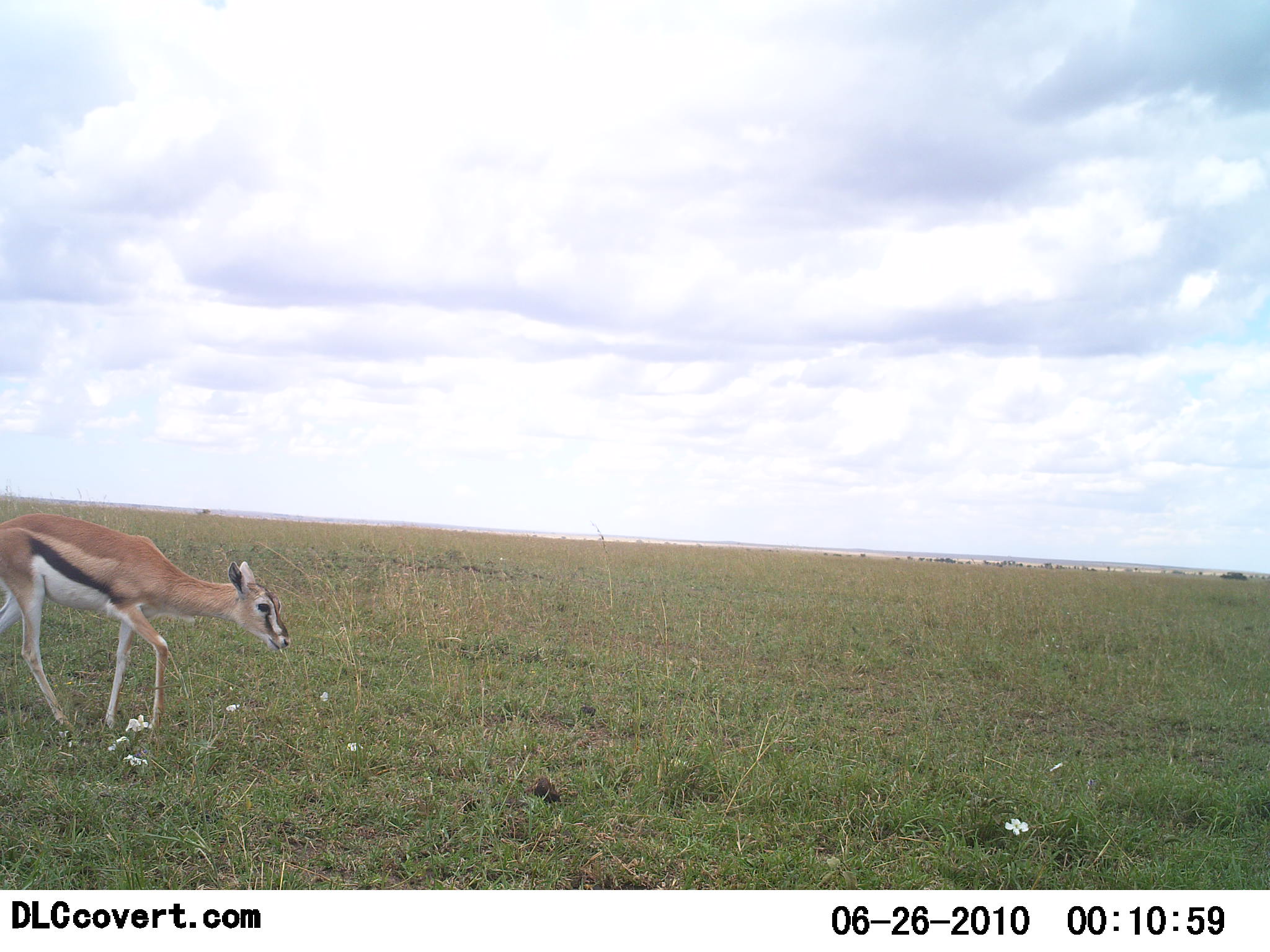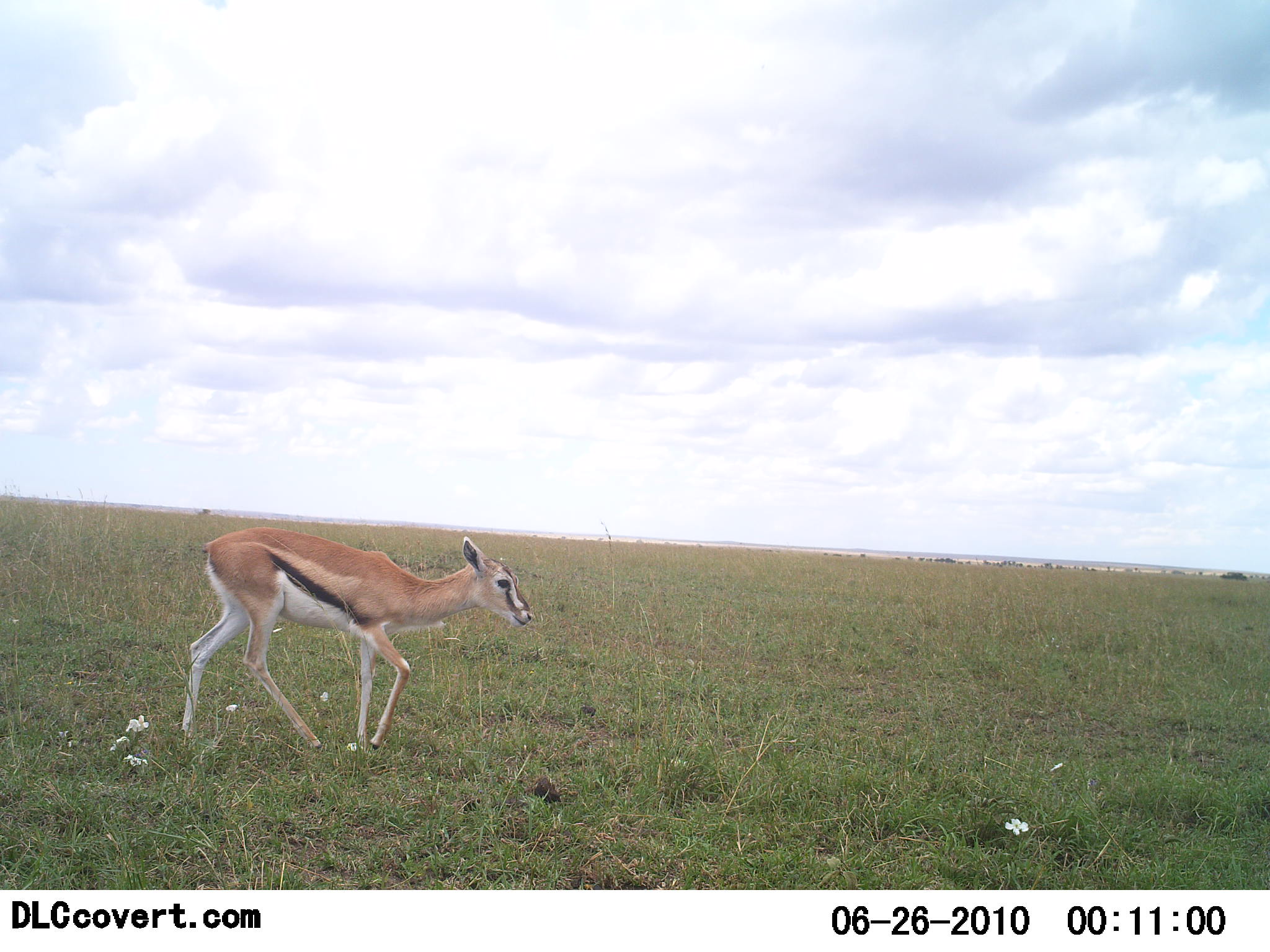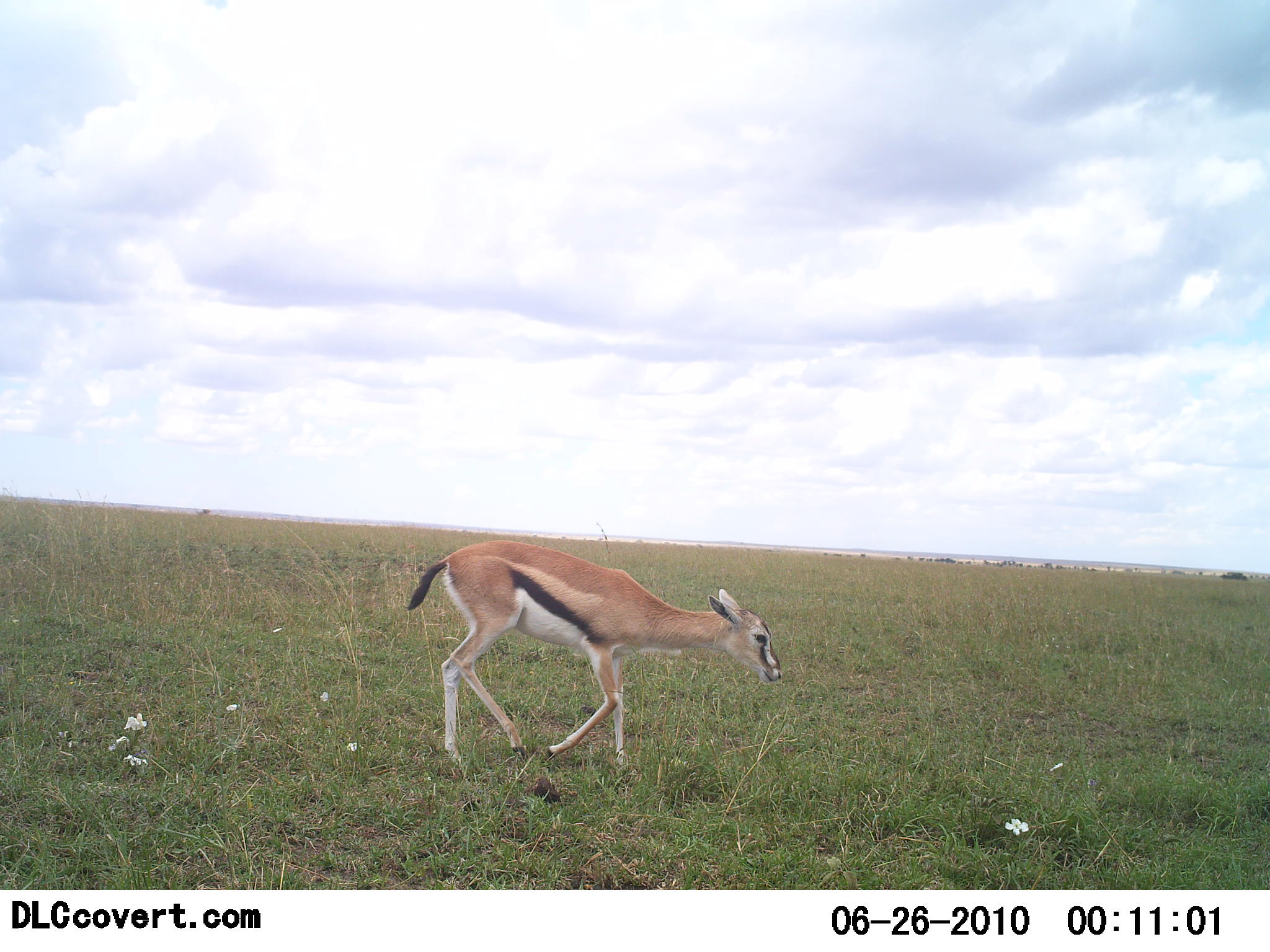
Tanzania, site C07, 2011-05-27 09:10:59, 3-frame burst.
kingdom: Animalia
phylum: Chordata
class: Mammalia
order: Artiodactyla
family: Bovidae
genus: Eudorcas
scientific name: Eudorcas thomsonii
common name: thomson's gazelle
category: gazellethomsons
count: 1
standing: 0%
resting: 0%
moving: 100%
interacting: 0%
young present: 10%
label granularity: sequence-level